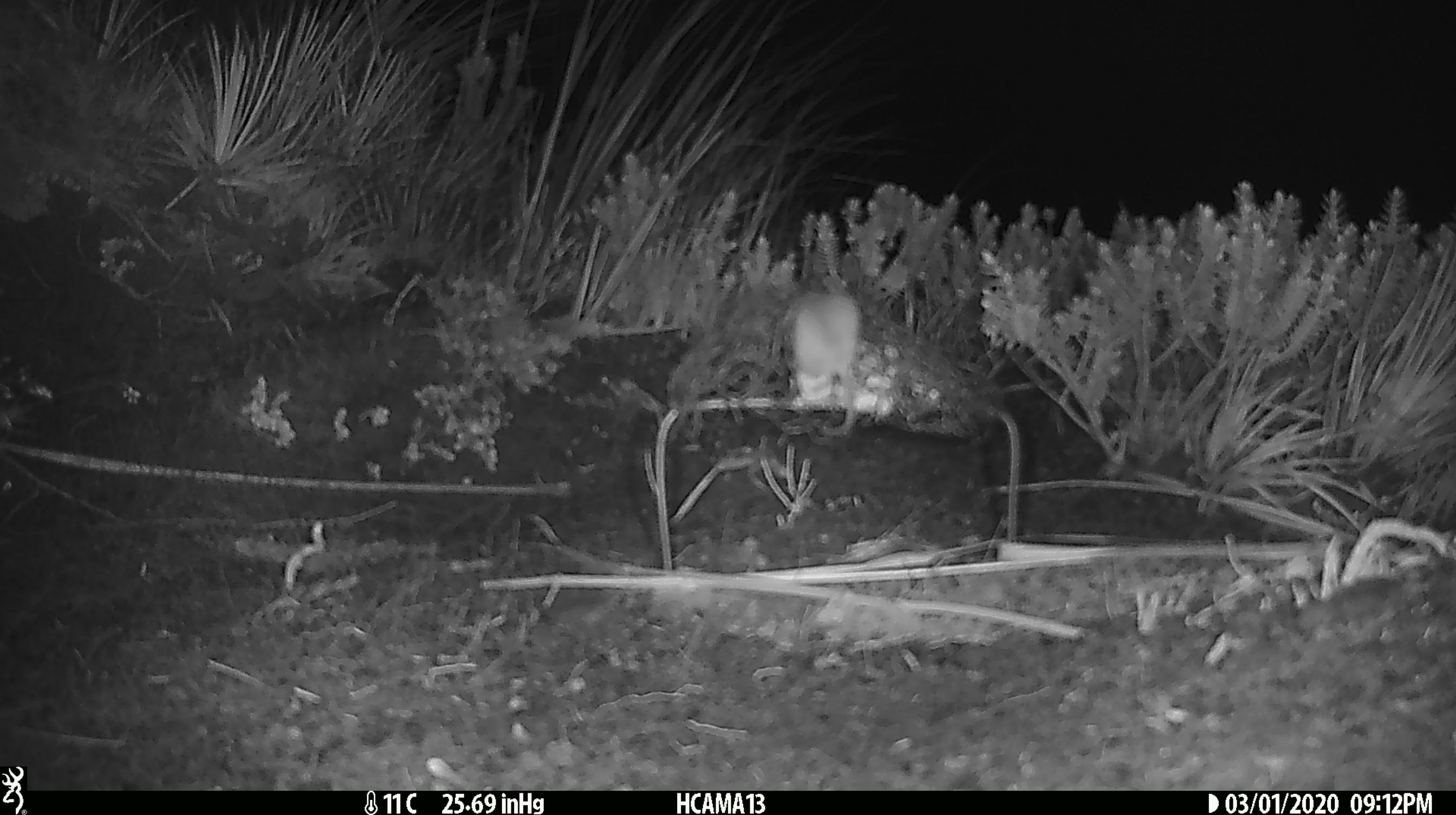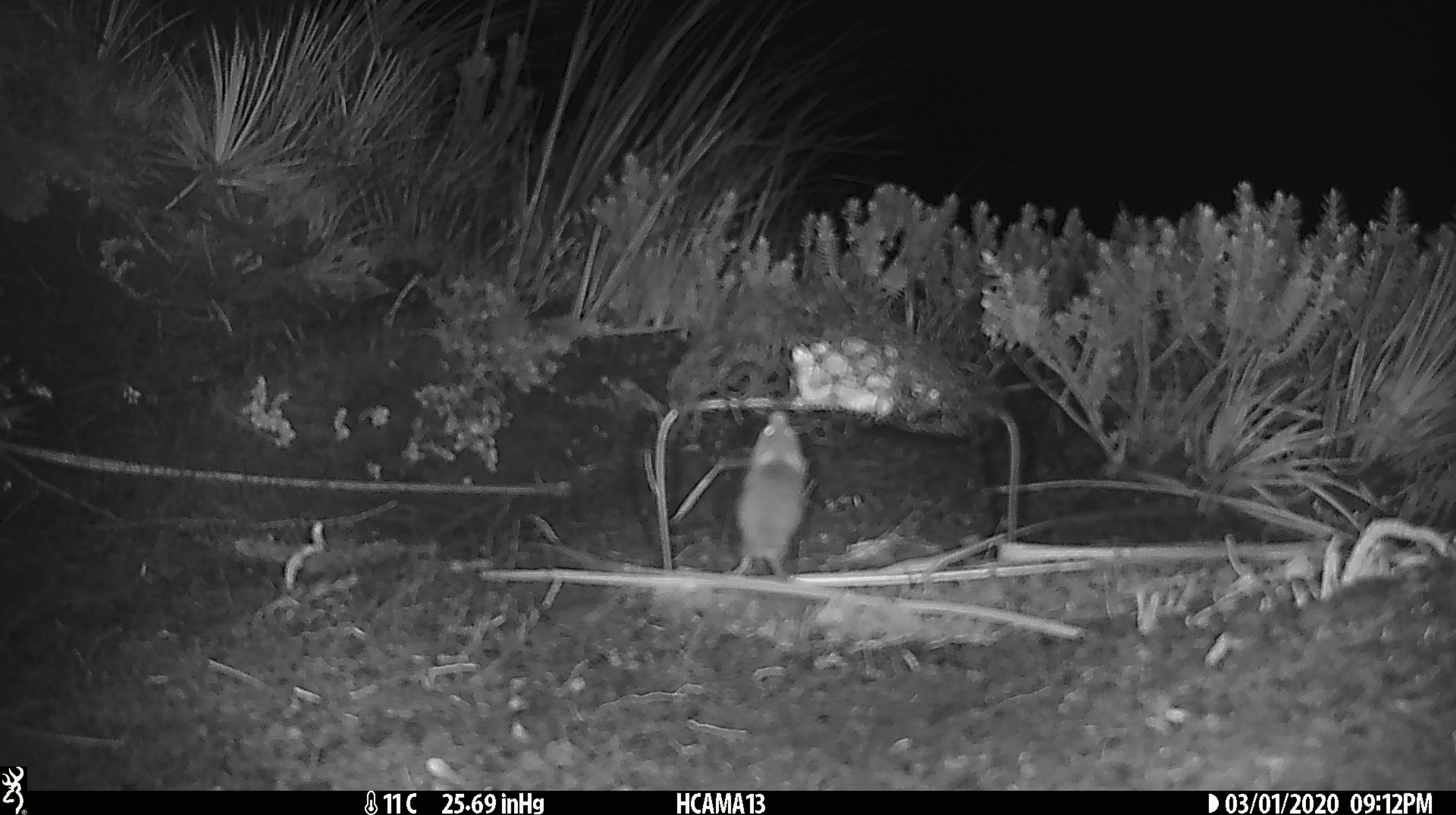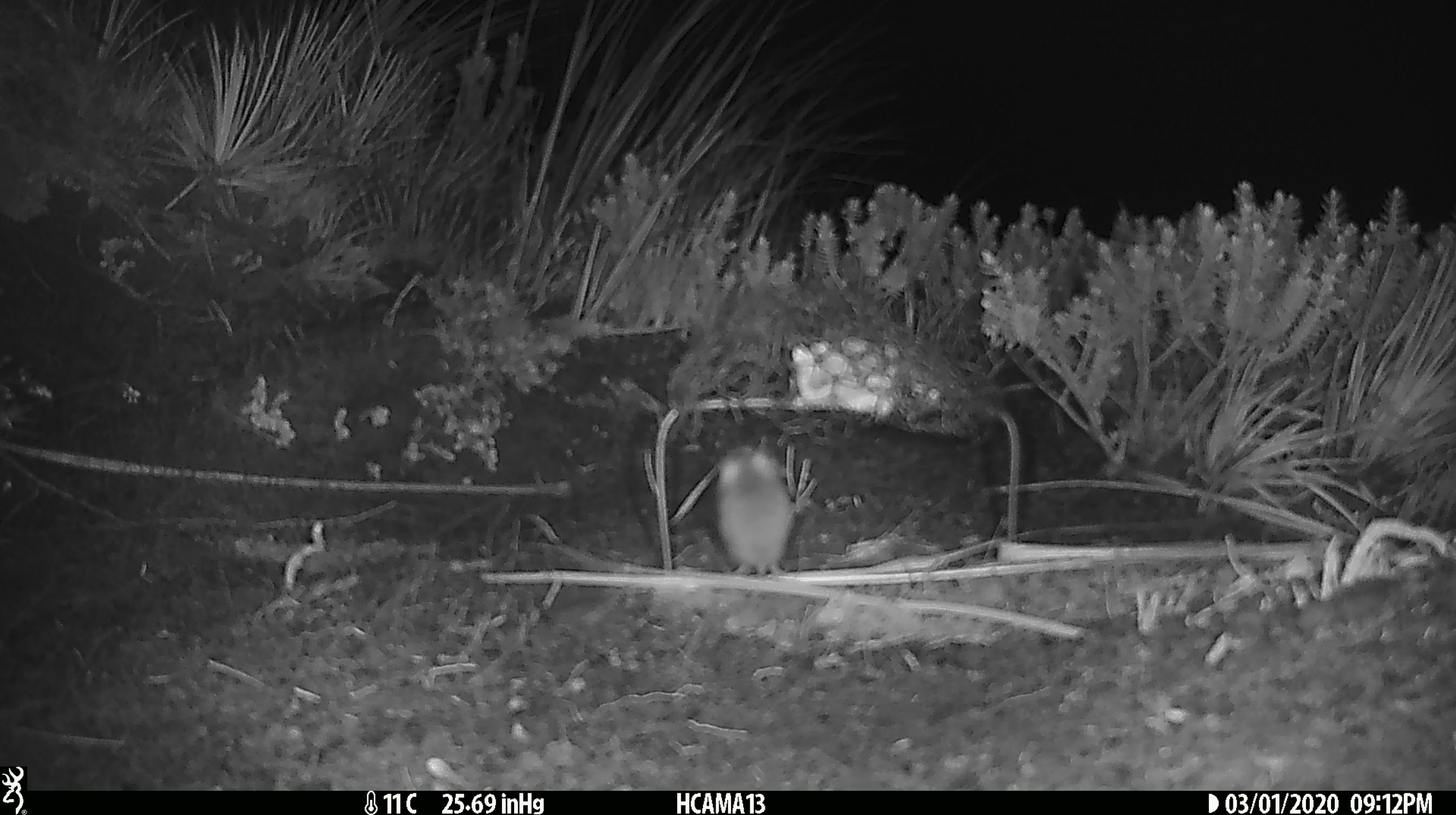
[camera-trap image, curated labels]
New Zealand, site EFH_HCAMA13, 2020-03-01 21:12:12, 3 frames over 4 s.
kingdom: Animalia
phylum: Chordata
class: Mammalia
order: Rodentia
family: Muridae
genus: Mus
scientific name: Mus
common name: mouse